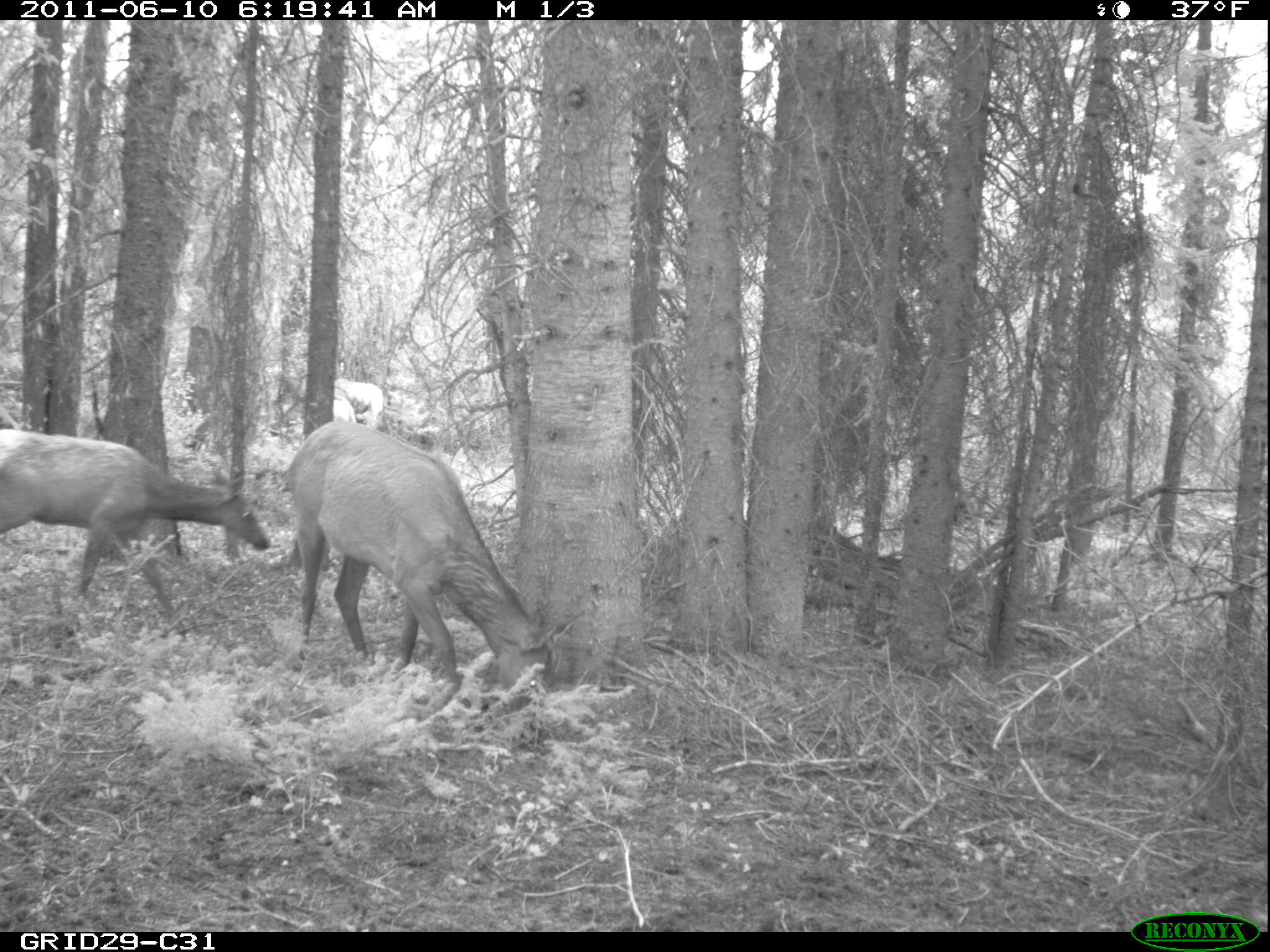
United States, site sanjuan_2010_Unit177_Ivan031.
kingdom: Animalia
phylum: Chordata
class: Mammalia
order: Artiodactyla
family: Cervidae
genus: Cervus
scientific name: Cervus elaphus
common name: red deer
Cervus elaphus (red deer).